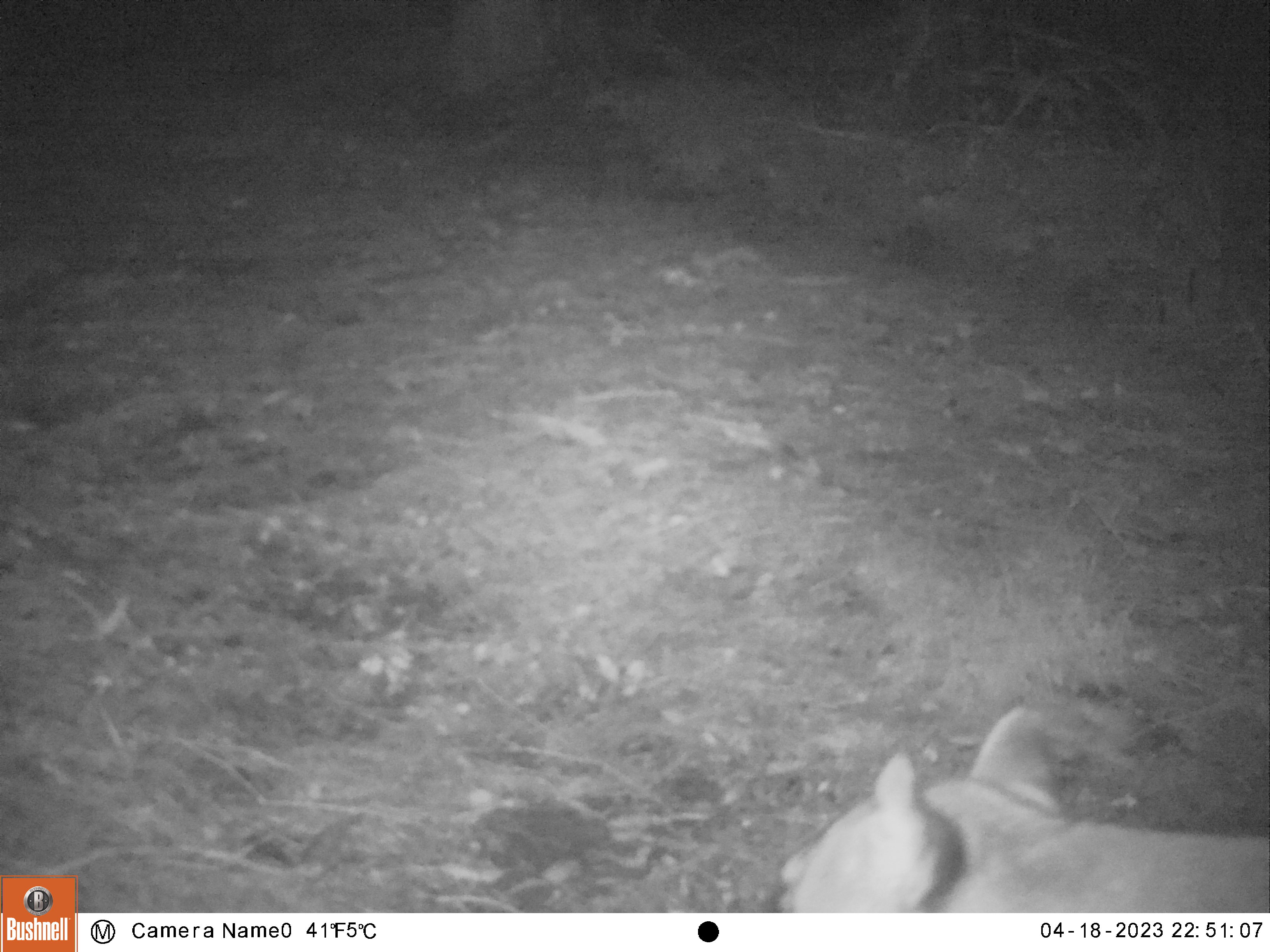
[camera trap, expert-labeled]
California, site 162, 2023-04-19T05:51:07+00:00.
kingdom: Animalia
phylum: Chordata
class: Mammalia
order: Carnivora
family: Felidae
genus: Puma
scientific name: Puma concolor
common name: puma